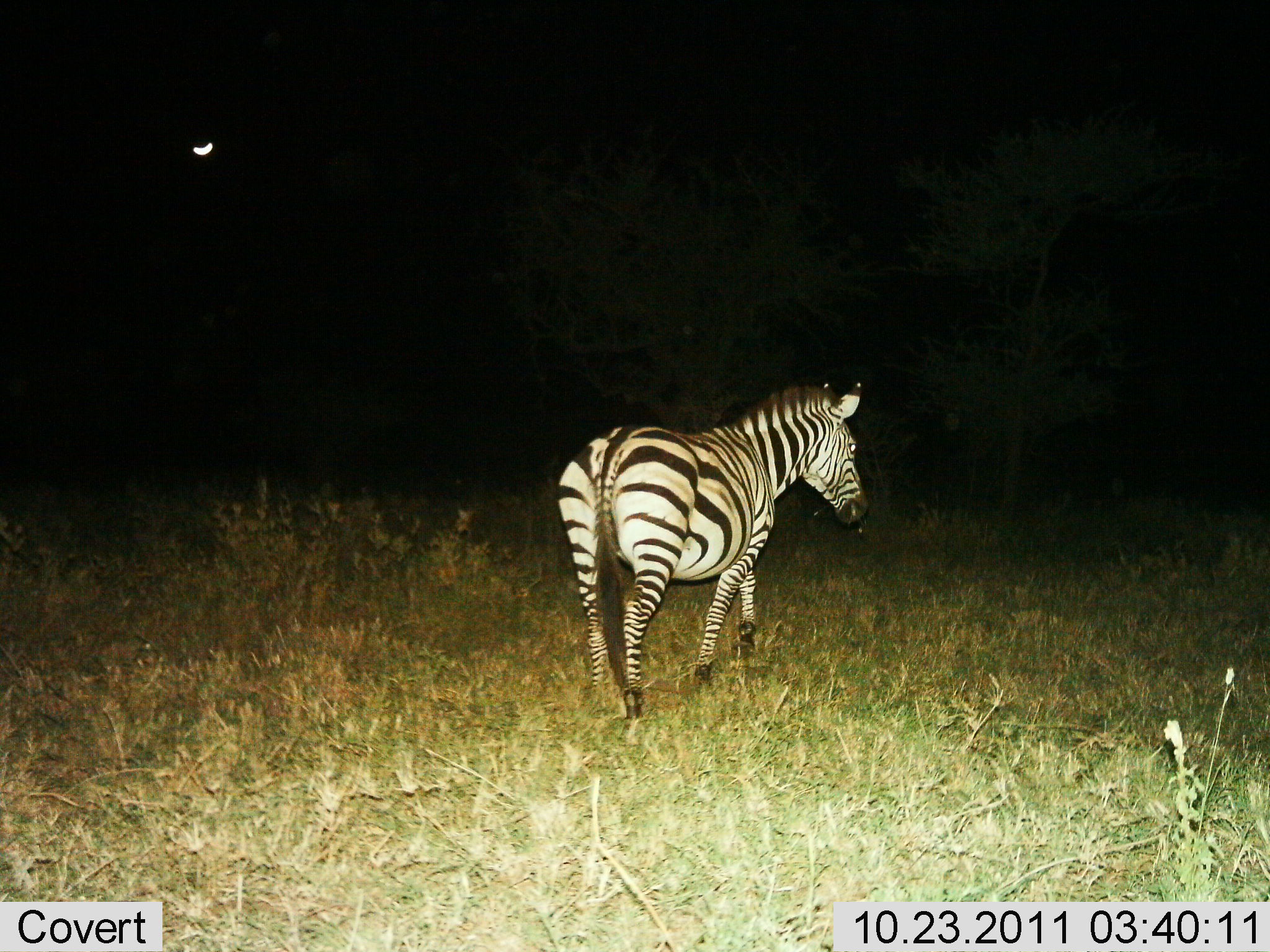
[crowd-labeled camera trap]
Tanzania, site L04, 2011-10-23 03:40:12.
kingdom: Animalia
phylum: Chordata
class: Mammalia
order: Perissodactyla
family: Equidae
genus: Equus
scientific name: Equus quagga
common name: plains zebra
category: zebra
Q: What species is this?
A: Zebra (plains zebra) (Equus quagga).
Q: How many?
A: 1.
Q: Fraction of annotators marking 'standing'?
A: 27%.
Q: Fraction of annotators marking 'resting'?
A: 0%.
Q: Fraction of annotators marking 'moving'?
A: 73%.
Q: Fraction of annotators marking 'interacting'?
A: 0%.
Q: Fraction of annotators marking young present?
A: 0%.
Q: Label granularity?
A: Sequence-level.